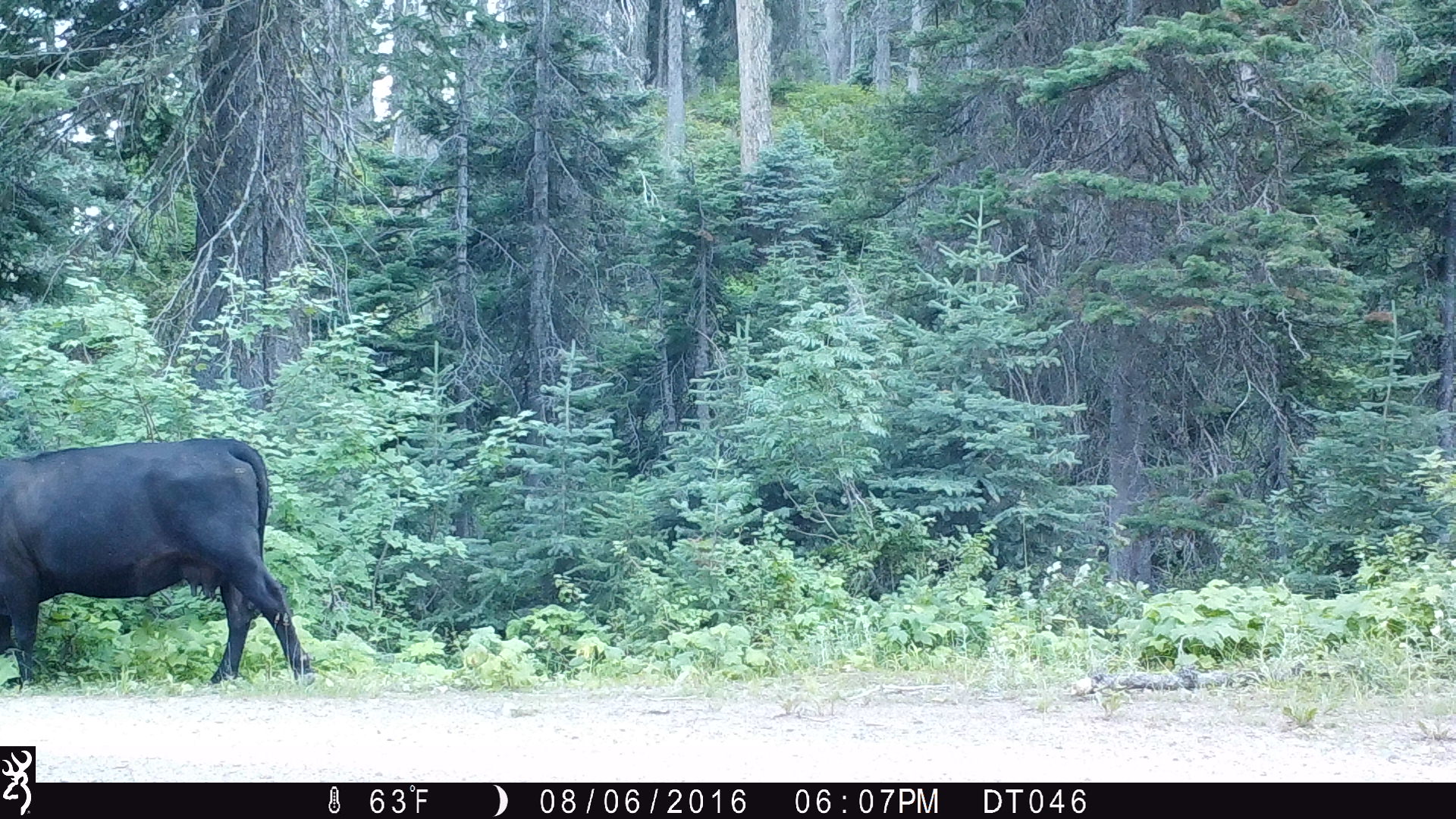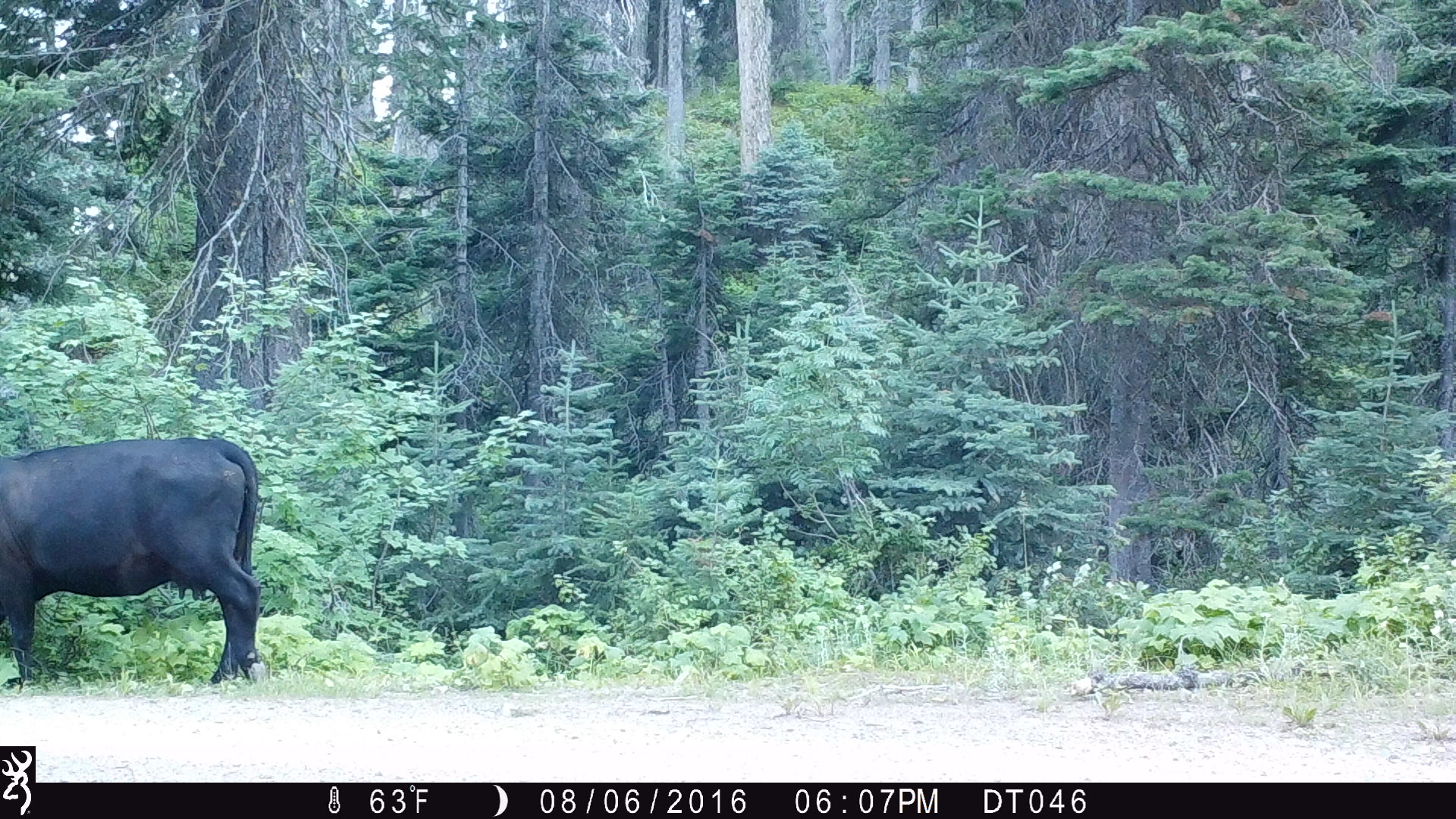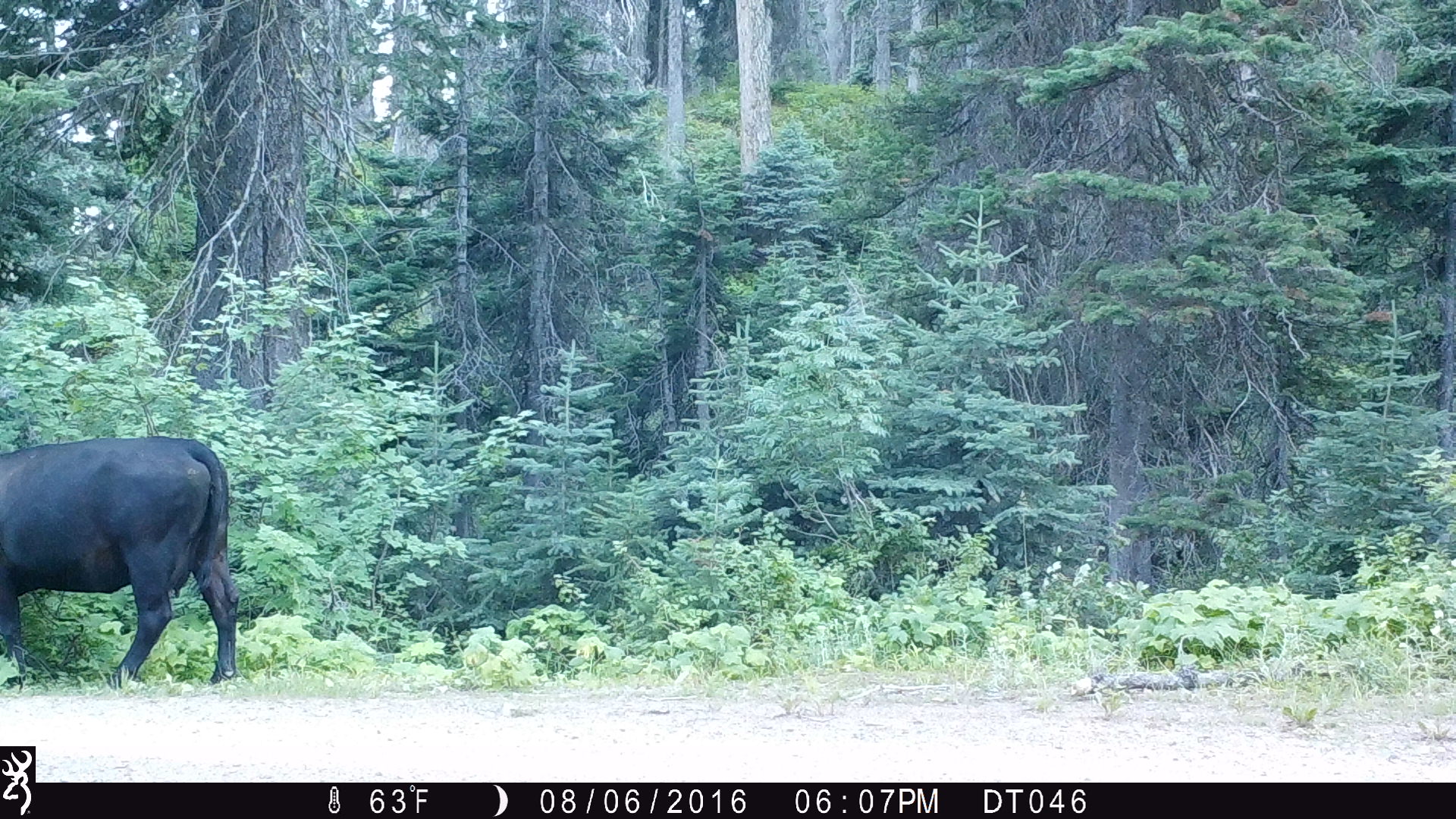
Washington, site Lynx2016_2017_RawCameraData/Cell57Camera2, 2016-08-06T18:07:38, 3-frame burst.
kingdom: Animalia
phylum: Chordata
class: Mammalia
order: Artiodactyla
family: Bovidae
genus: Bos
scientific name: Bos taurus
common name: domestic cattle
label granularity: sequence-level